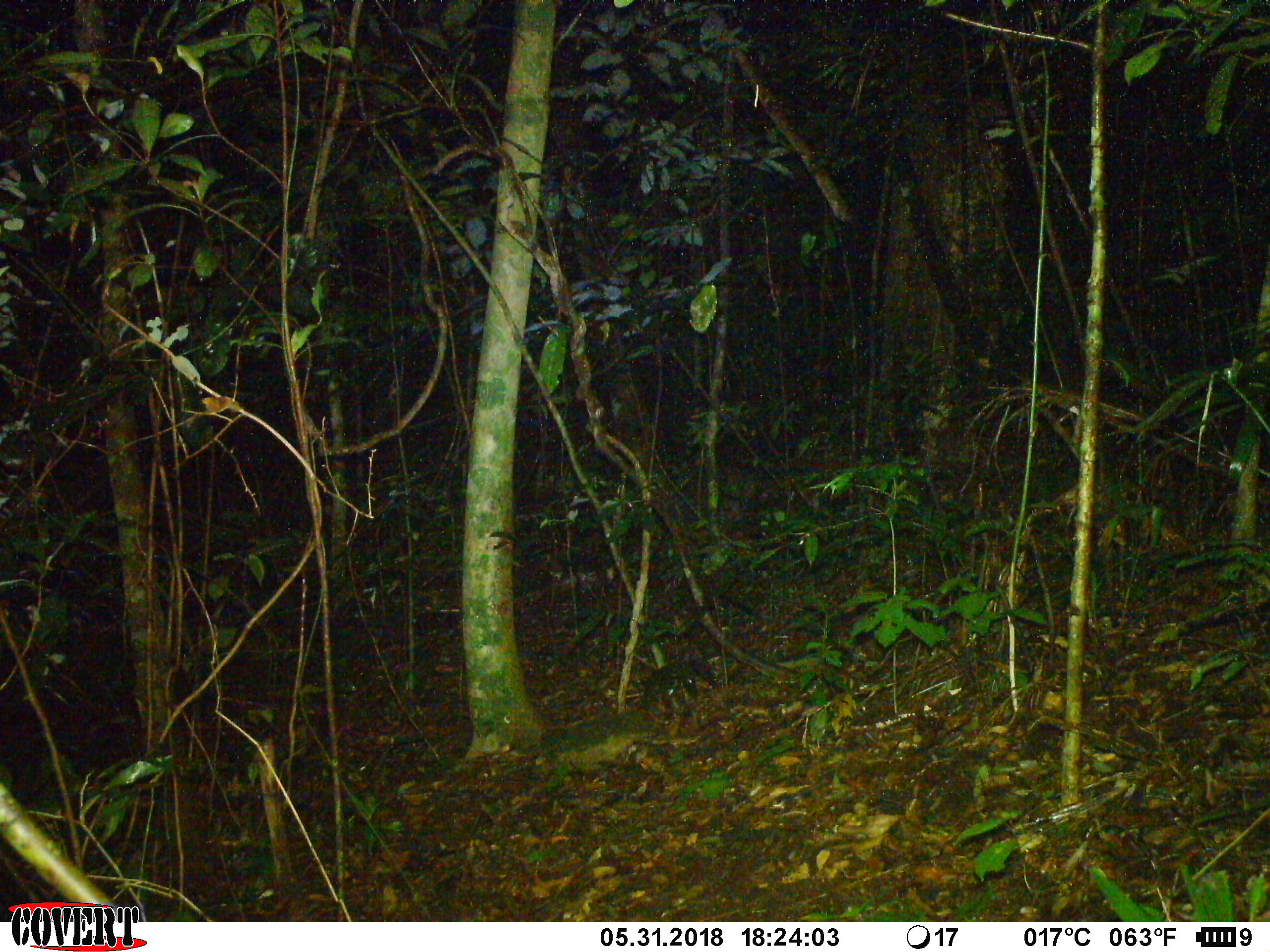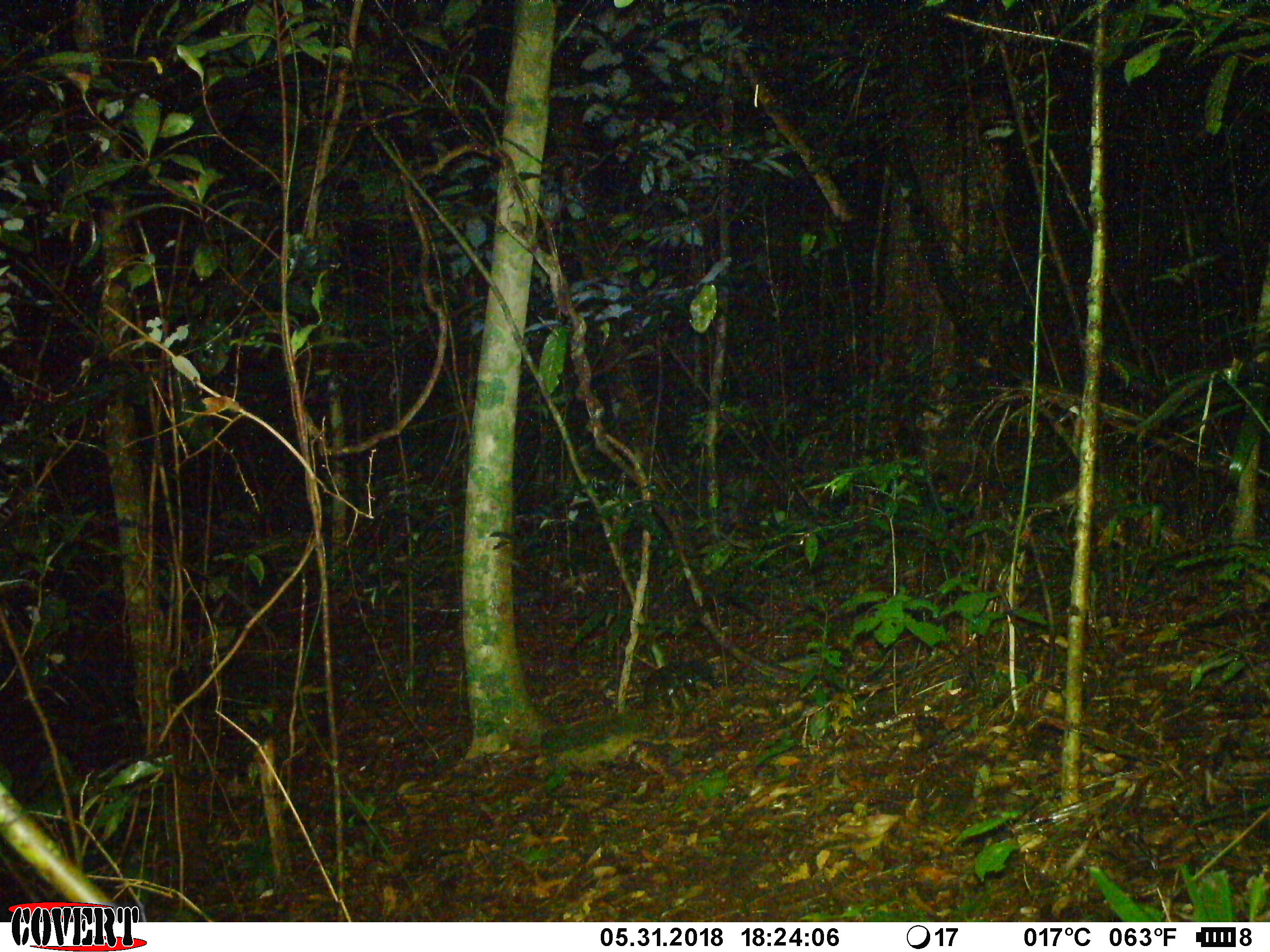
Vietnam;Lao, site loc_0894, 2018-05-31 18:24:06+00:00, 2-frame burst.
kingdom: Animalia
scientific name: Animalia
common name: animal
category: unidentified animal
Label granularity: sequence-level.